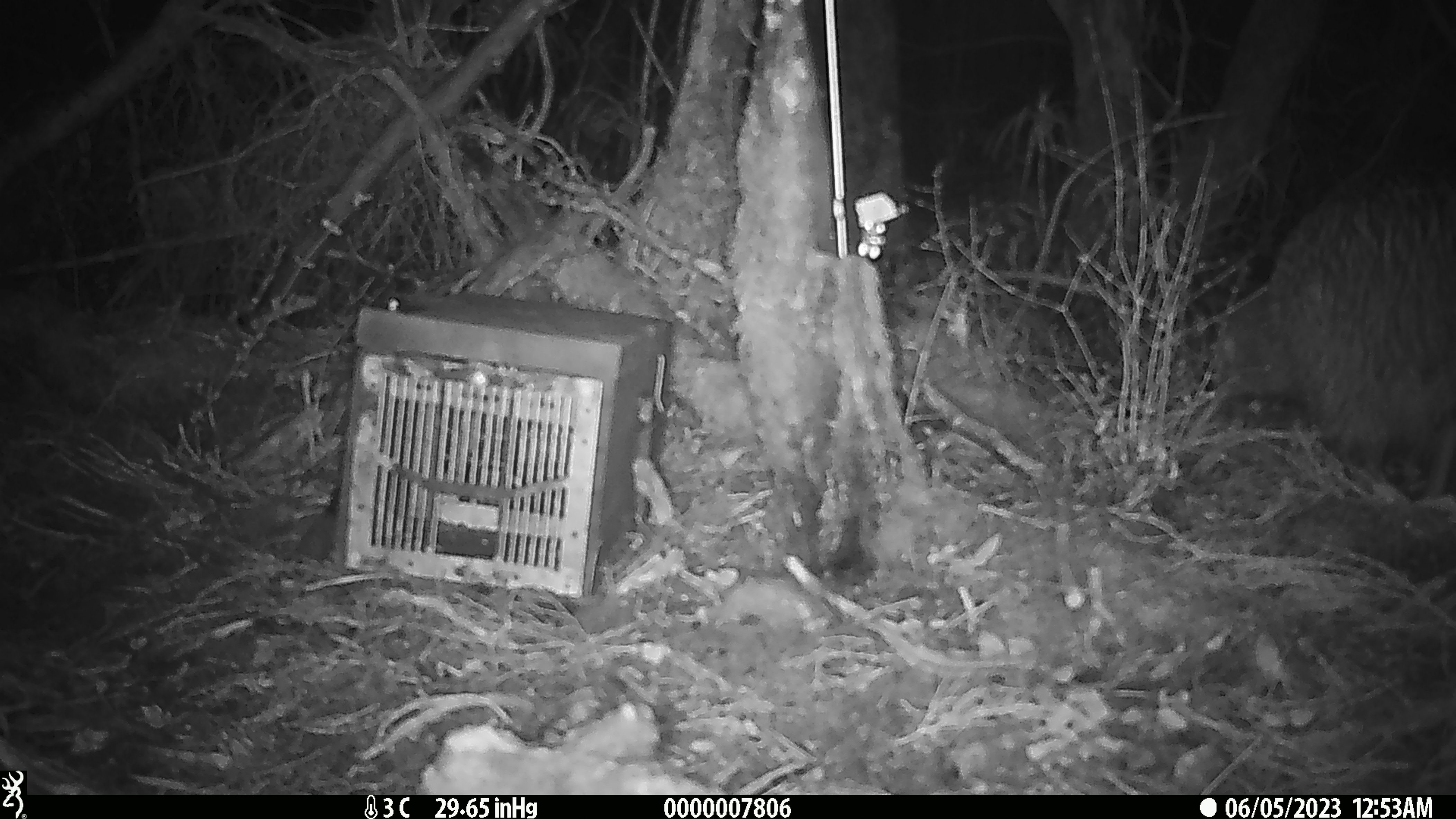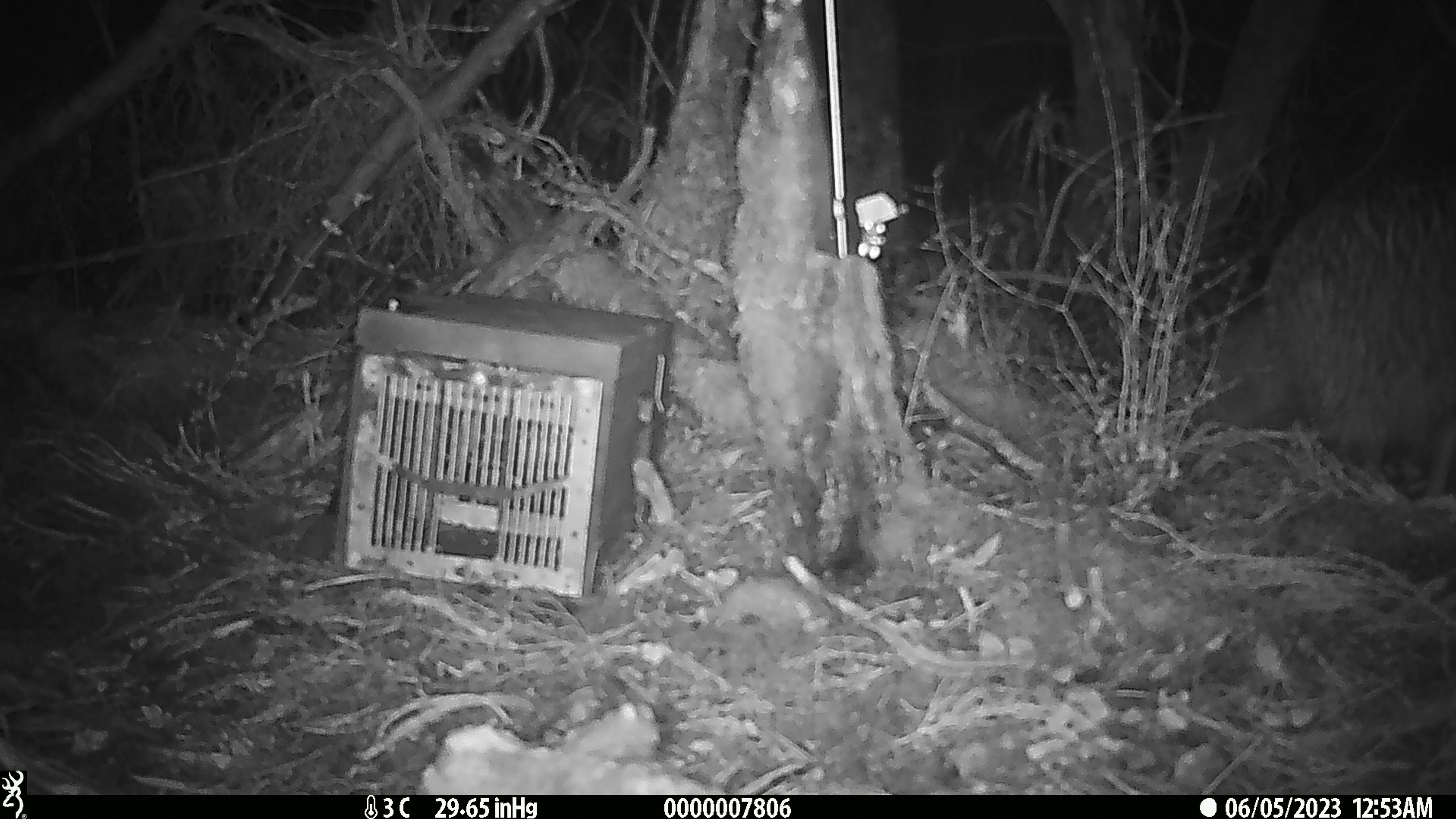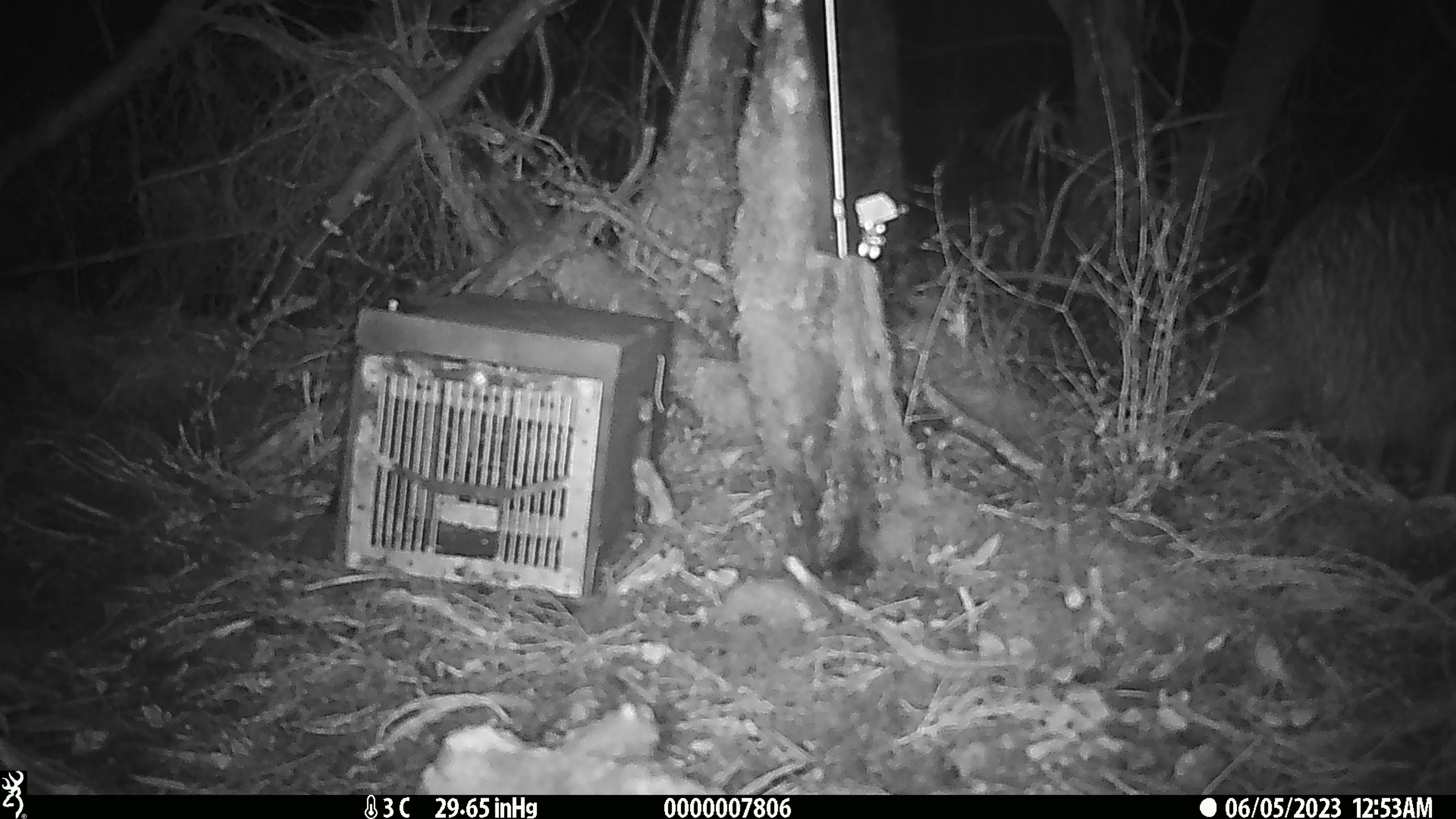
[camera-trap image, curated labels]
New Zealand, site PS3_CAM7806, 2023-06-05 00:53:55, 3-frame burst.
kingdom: Animalia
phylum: Chordata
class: Aves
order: Apterygiformes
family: Apterygidae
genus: Apteryx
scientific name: Apteryx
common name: kiwi